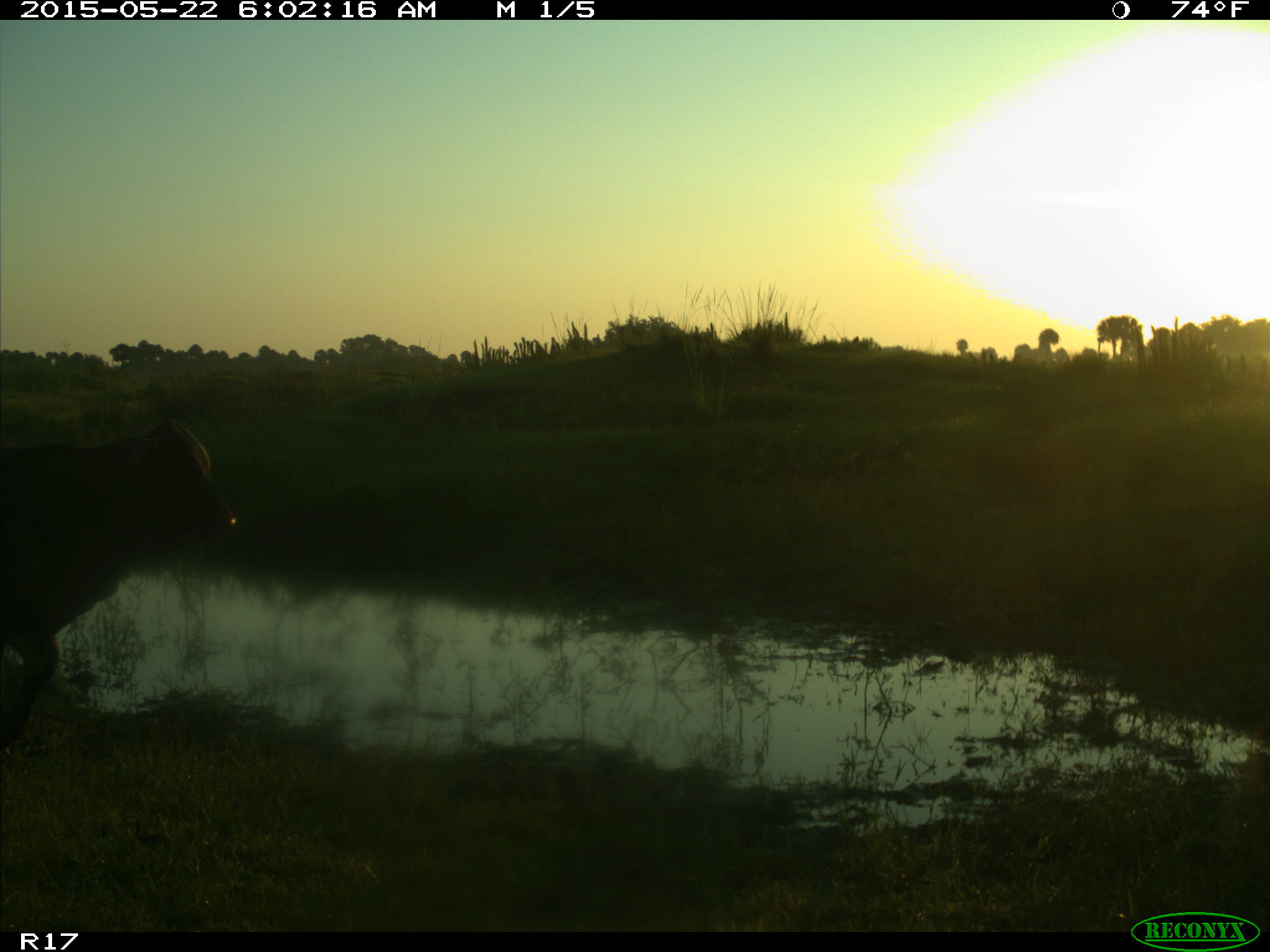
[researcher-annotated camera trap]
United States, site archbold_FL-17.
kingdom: Animalia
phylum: Chordata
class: Mammalia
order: Artiodactyla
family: Bovidae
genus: Bos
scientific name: Bos taurus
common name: domestic cow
Bos taurus (domestic cow).